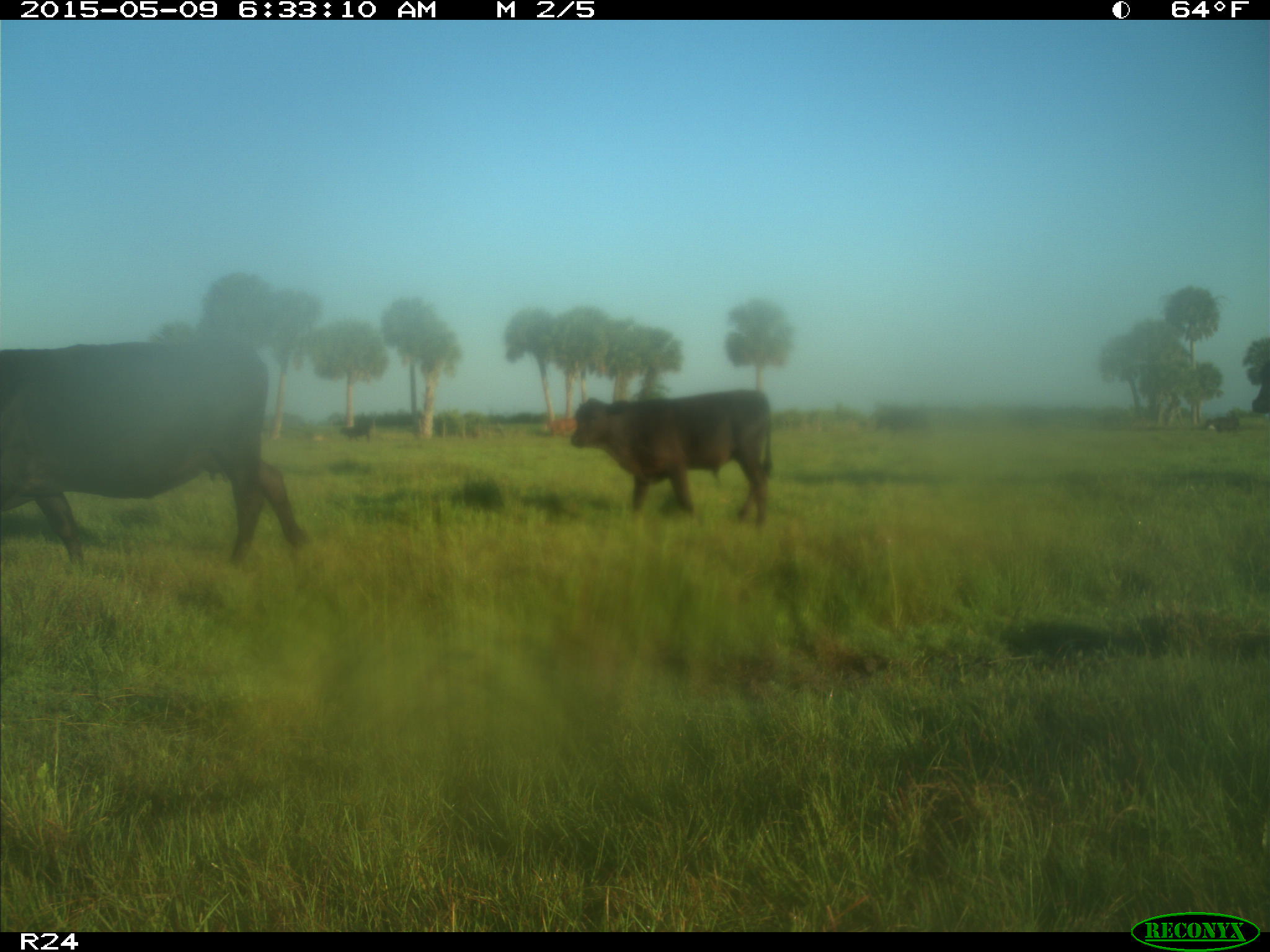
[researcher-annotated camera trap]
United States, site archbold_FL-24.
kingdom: Animalia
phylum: Chordata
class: Mammalia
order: Artiodactyla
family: Bovidae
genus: Bos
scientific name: Bos taurus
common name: domestic cow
Bos taurus (domestic cow).